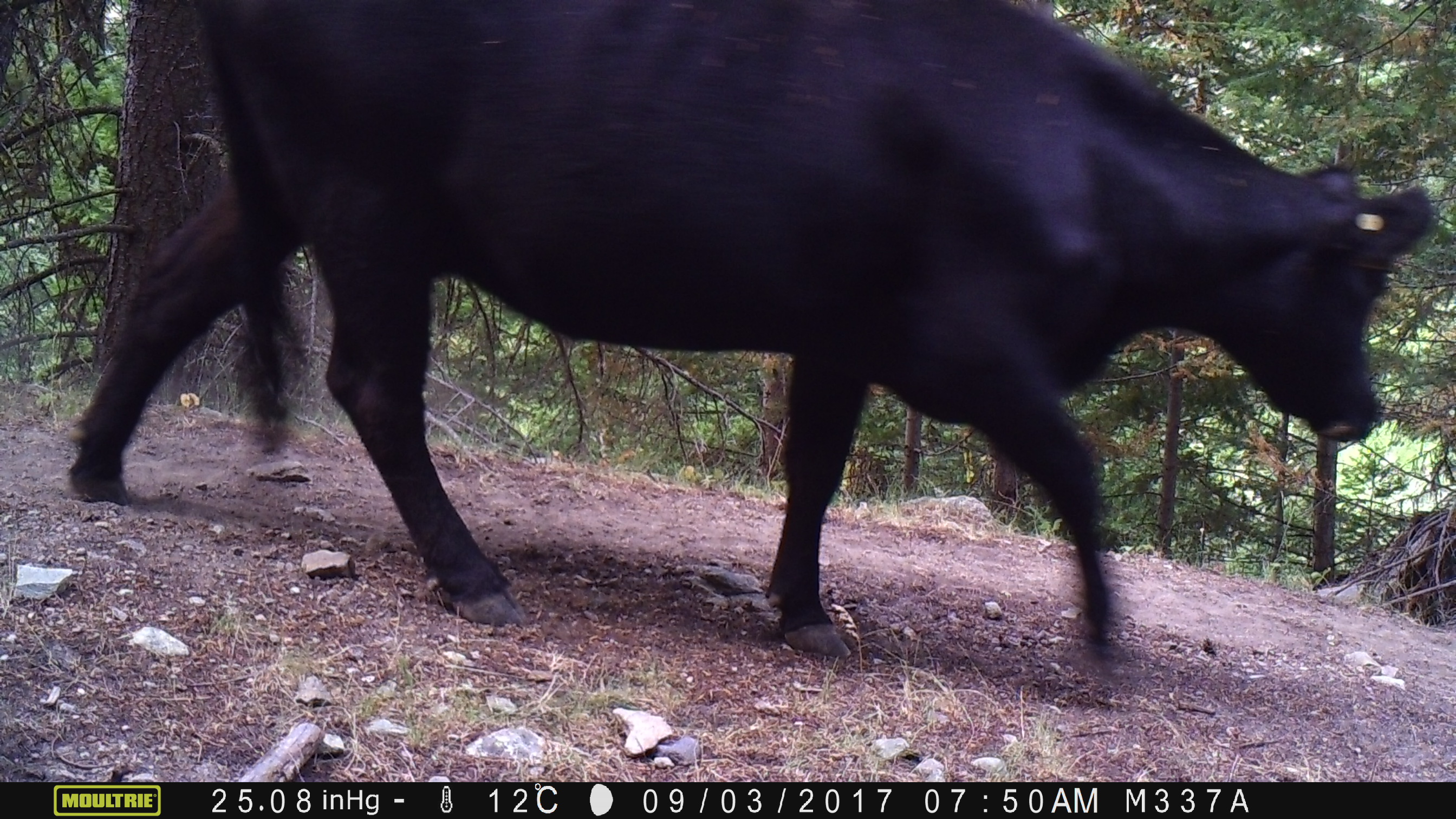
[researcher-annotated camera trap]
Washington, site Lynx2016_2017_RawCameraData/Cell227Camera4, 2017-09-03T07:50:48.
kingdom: Animalia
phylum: Chordata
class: Mammalia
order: Artiodactyla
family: Bovidae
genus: Bos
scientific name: Bos taurus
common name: domestic cattle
Domestic cattle (Bos taurus). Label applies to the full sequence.